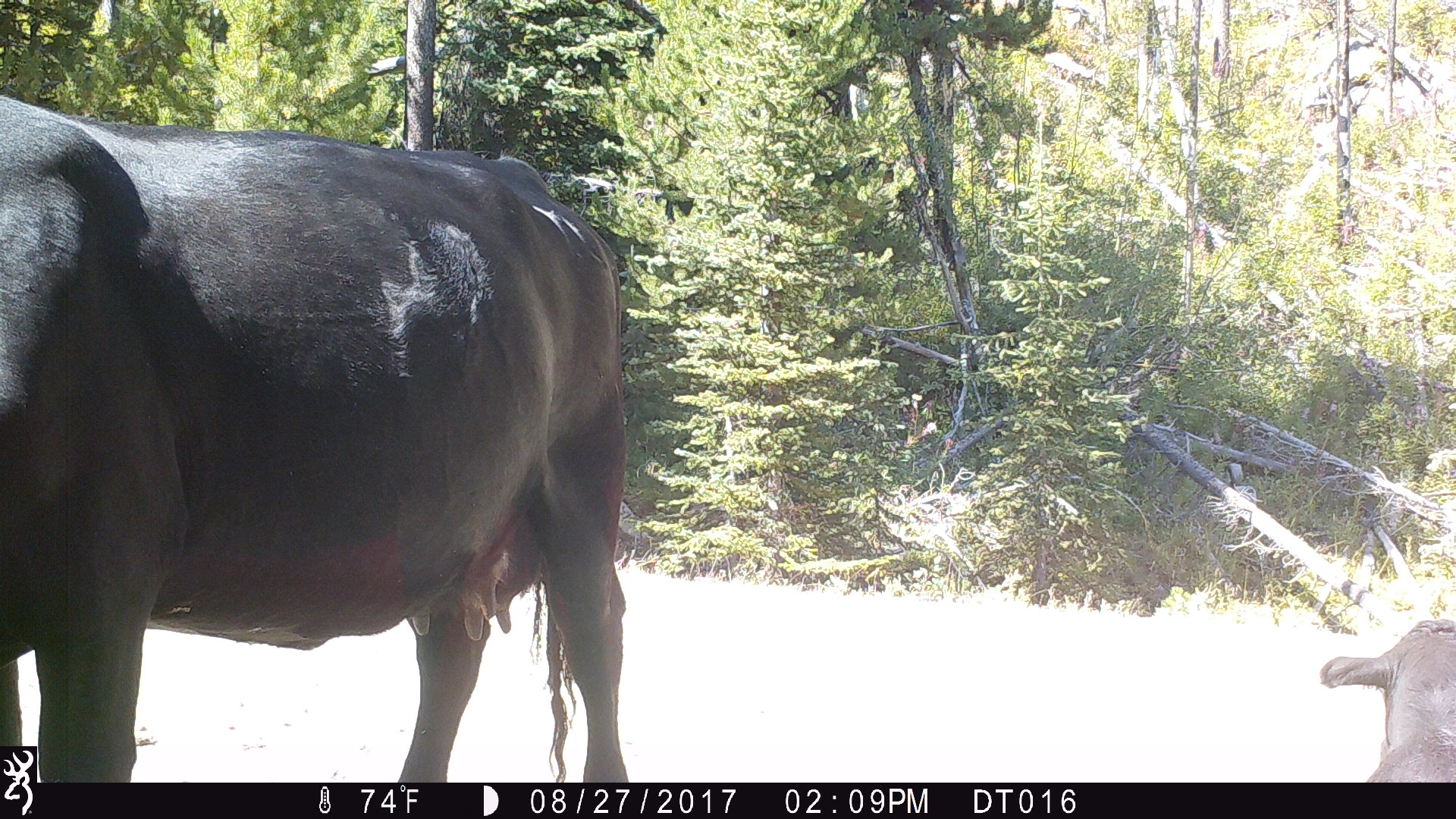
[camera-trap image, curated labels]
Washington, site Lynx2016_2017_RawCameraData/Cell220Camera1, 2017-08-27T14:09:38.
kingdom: Animalia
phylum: Chordata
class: Mammalia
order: Artiodactyla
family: Bovidae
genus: Bos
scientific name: Bos taurus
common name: domestic cattle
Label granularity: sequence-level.